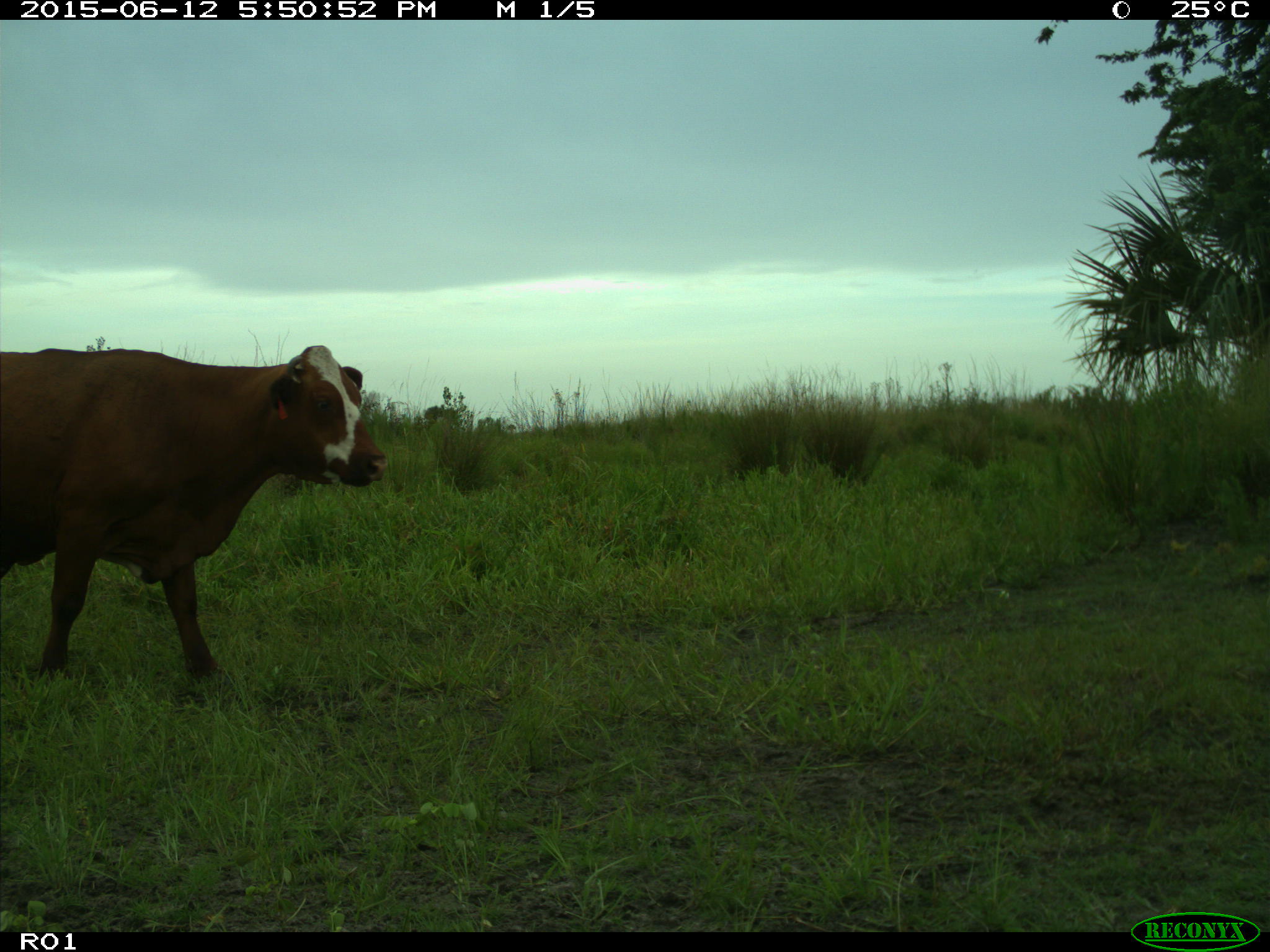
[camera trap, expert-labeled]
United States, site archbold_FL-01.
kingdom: Animalia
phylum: Chordata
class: Mammalia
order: Artiodactyla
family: Bovidae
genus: Bos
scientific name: Bos taurus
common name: domestic cow